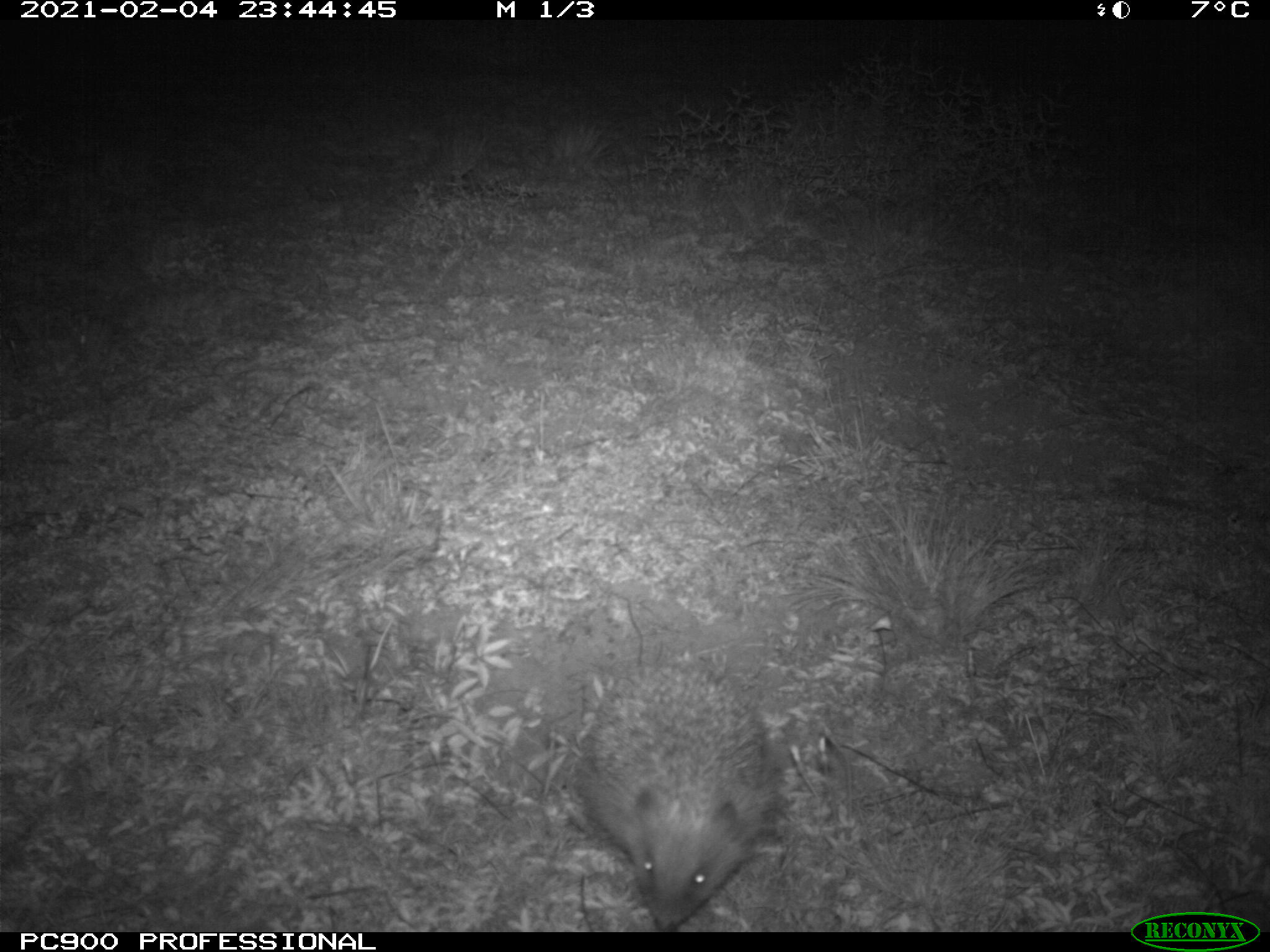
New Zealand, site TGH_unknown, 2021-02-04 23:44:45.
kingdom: Animalia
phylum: Chordata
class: Mammalia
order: Eulipotyphla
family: Erinaceidae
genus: Erinaceus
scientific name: Erinaceus europaeus europaeus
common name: european hedgehog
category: hedgehog